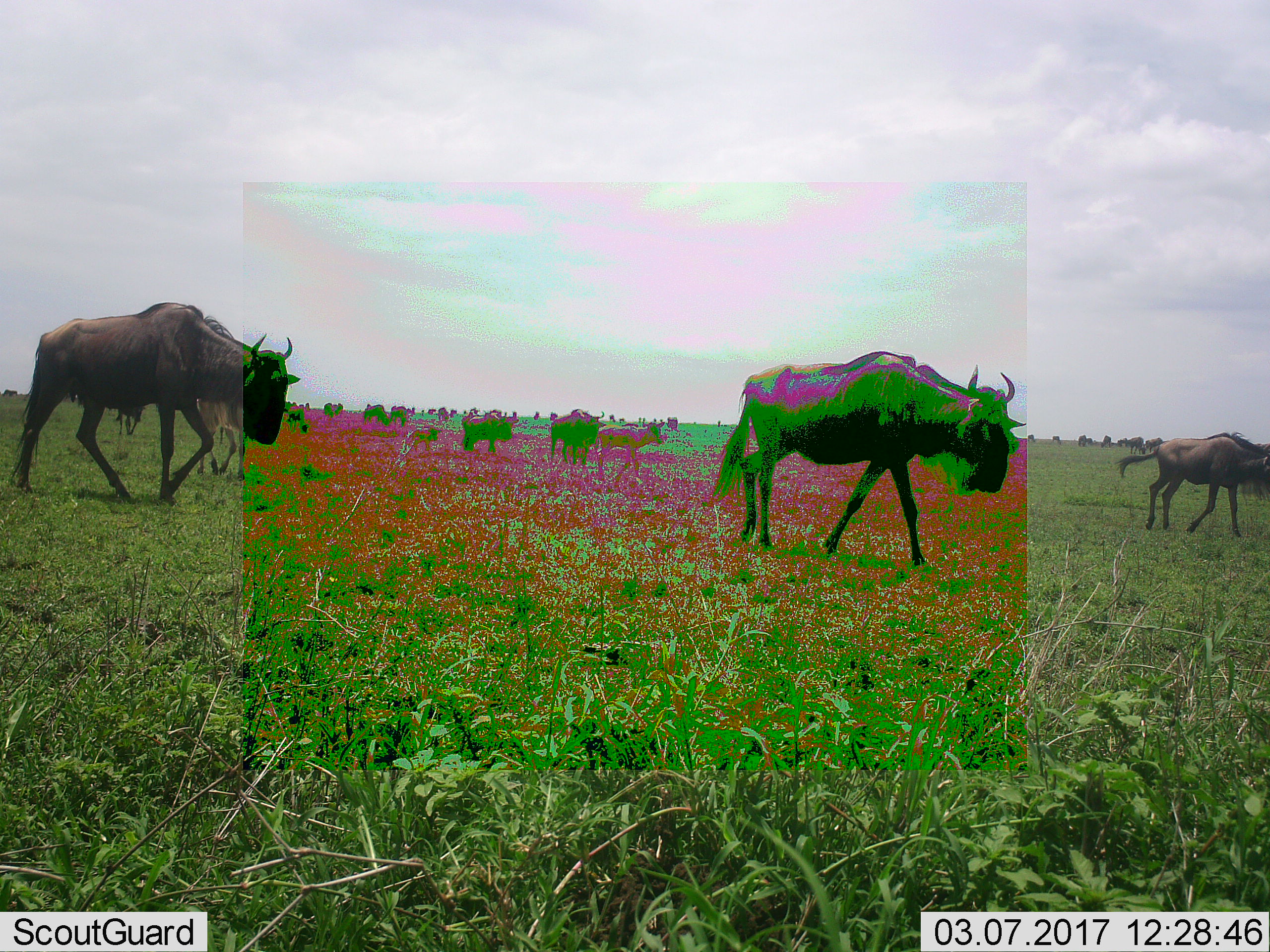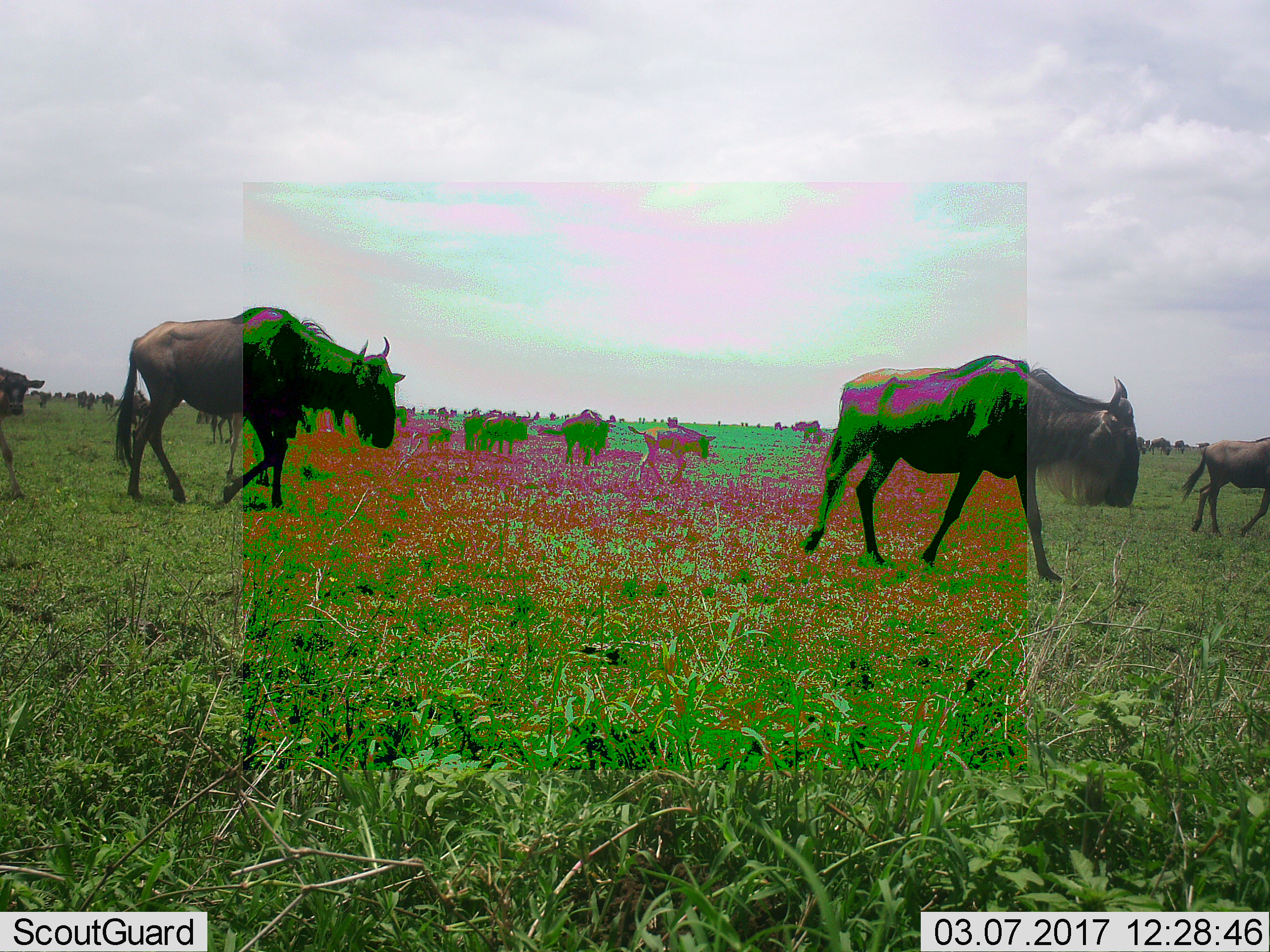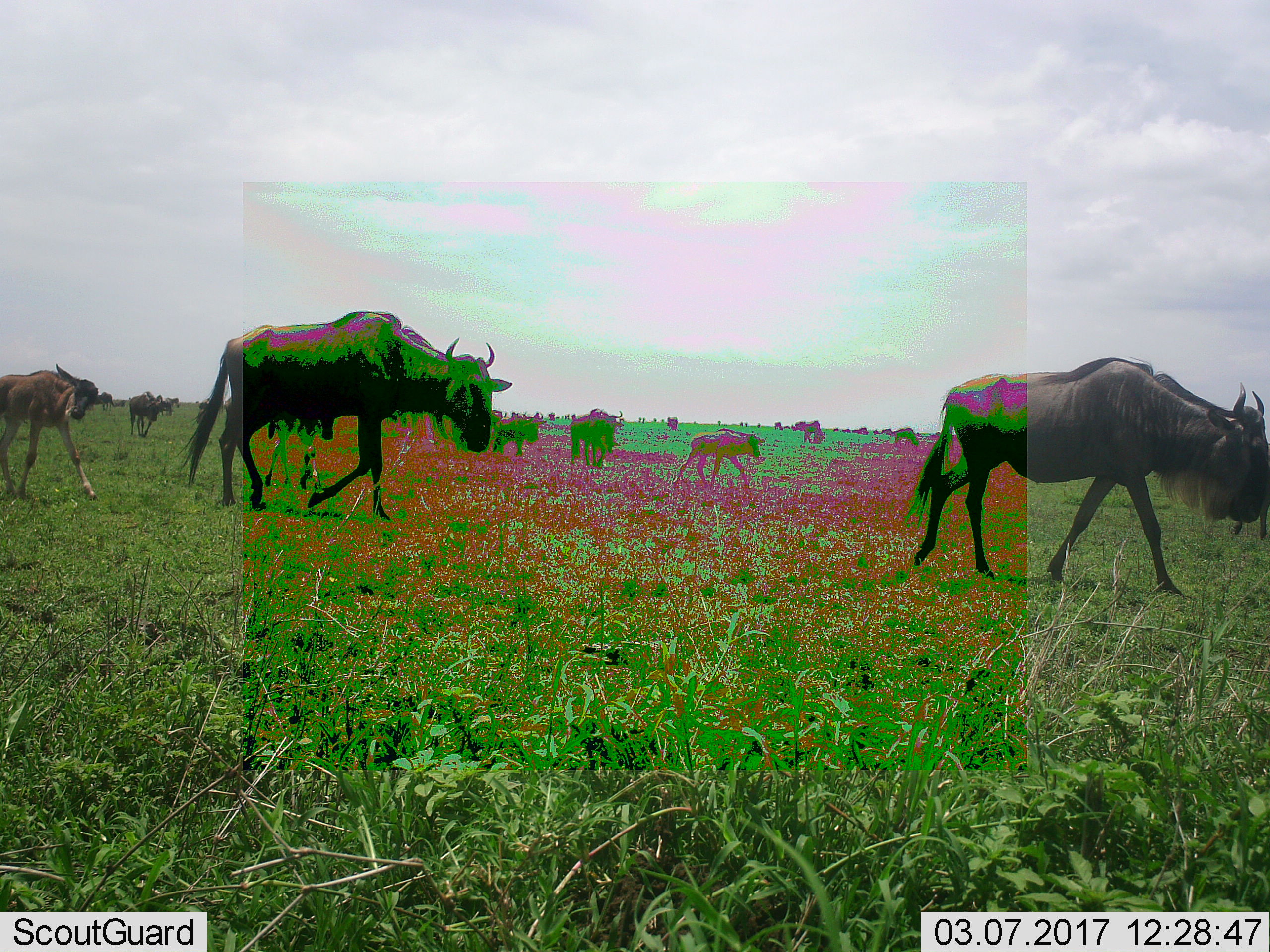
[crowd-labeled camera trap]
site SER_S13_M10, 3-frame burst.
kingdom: Animalia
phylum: Chordata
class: Mammalia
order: Artiodactyla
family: Bovidae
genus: Connochaetes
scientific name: Connochaetes taurinus taurinus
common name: blue wildebeest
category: wildebeestblue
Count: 11-50.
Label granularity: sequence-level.